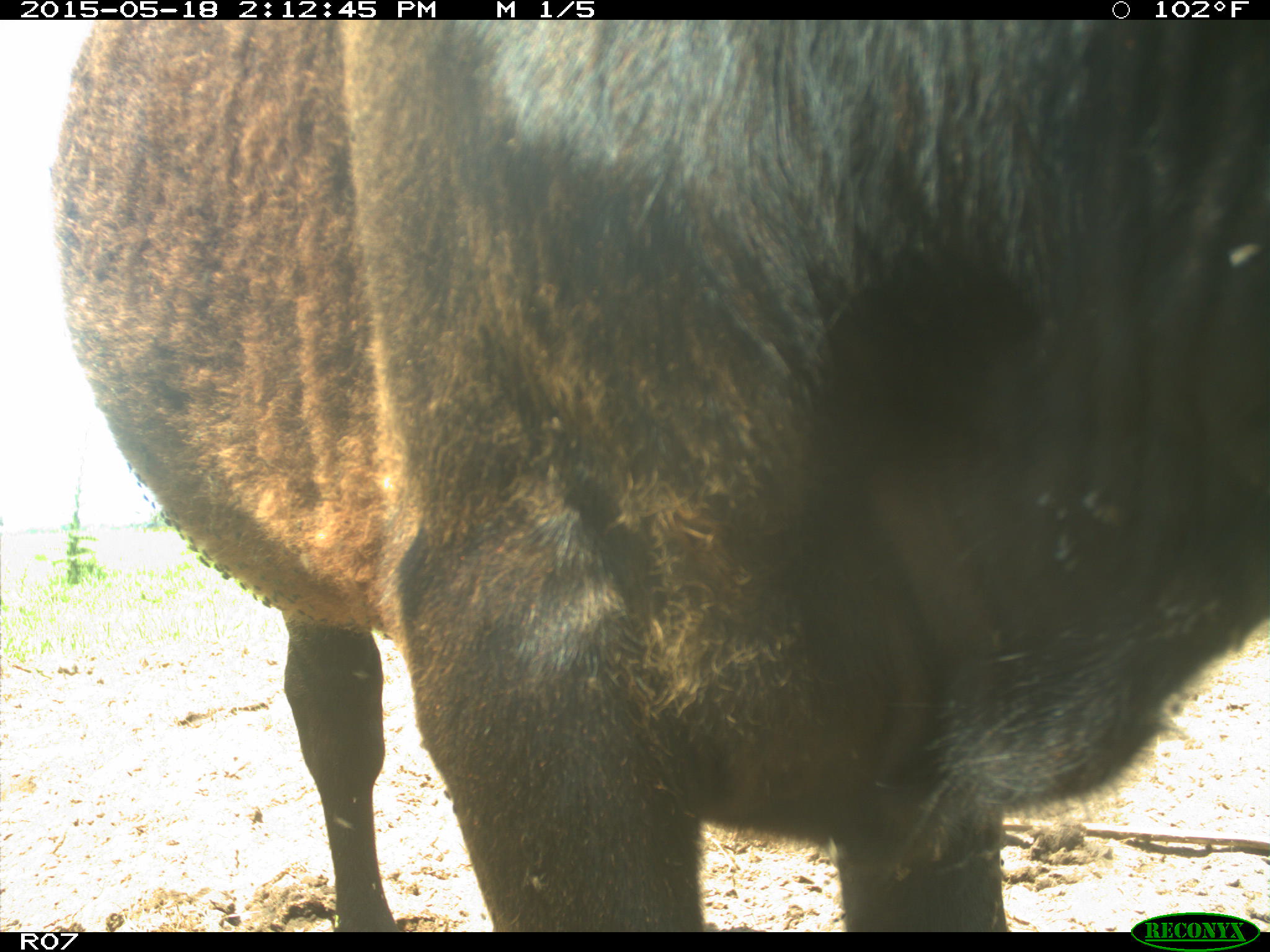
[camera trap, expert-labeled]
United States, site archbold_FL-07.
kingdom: Animalia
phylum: Chordata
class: Mammalia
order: Artiodactyla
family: Bovidae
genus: Bos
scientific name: Bos taurus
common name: domestic cow